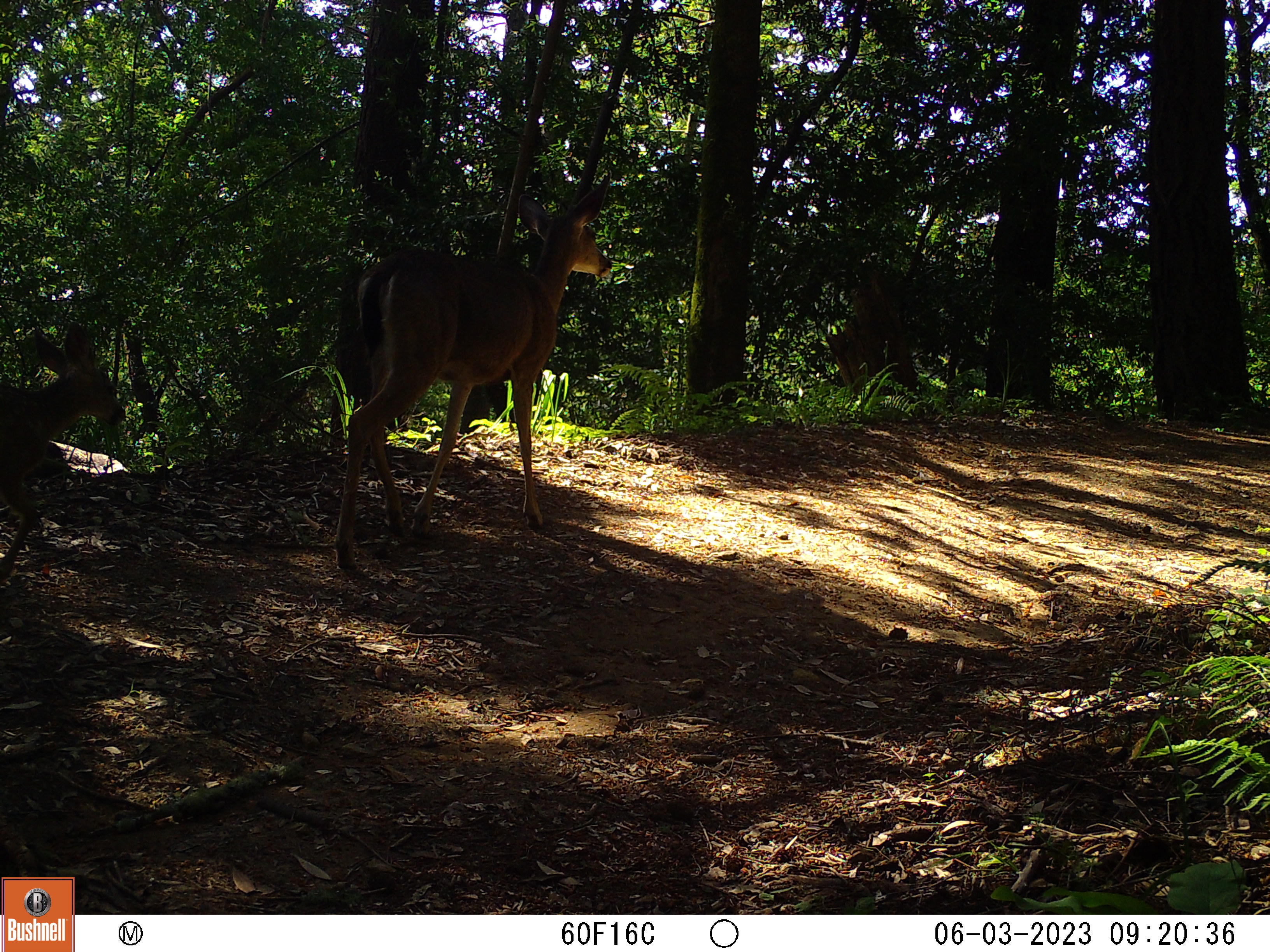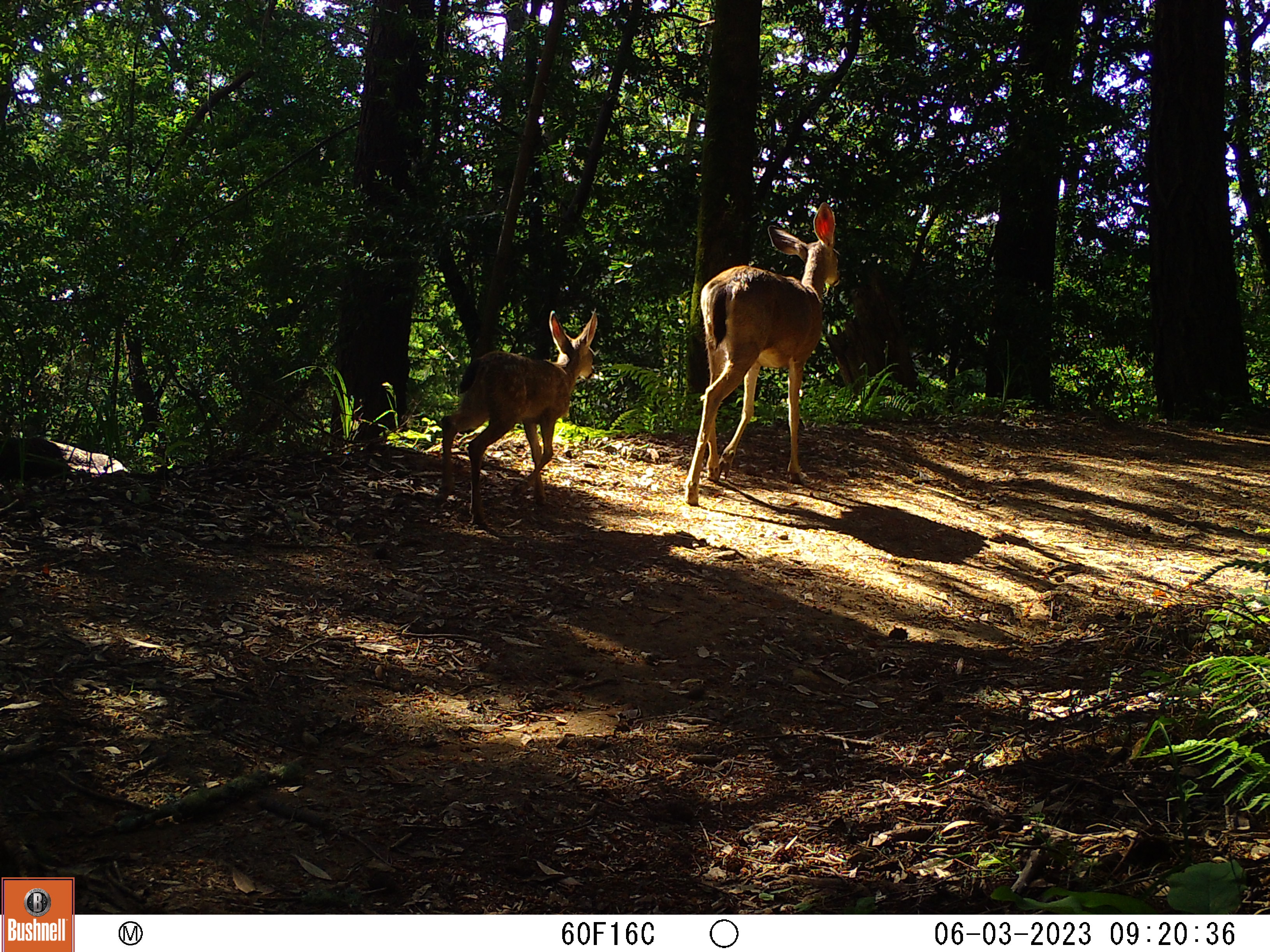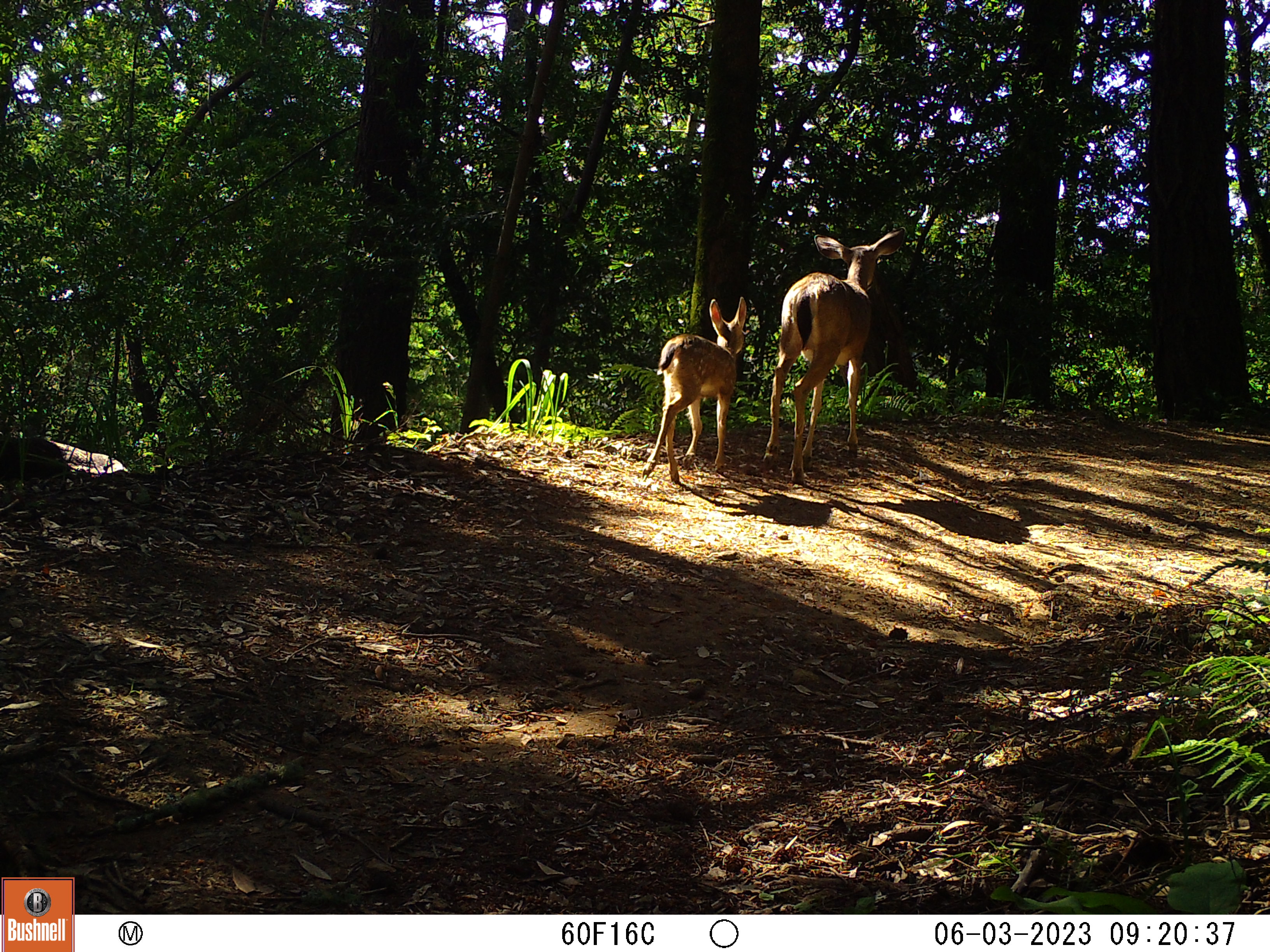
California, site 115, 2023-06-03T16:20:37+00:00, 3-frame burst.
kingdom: Animalia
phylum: Chordata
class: Mammalia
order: Artiodactyla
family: Cervidae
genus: Odocoileus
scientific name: Odocoileus hemionus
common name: mule deer